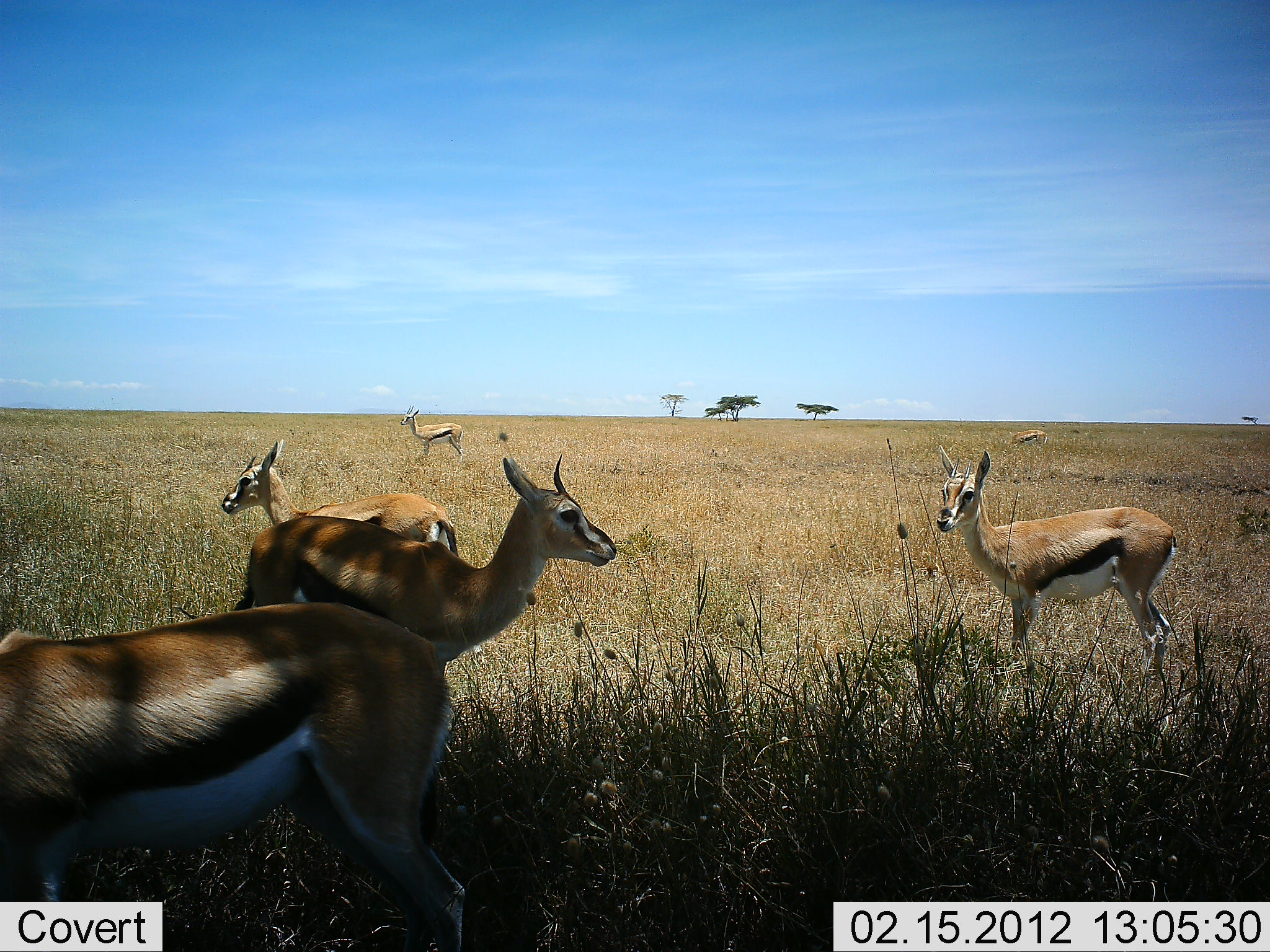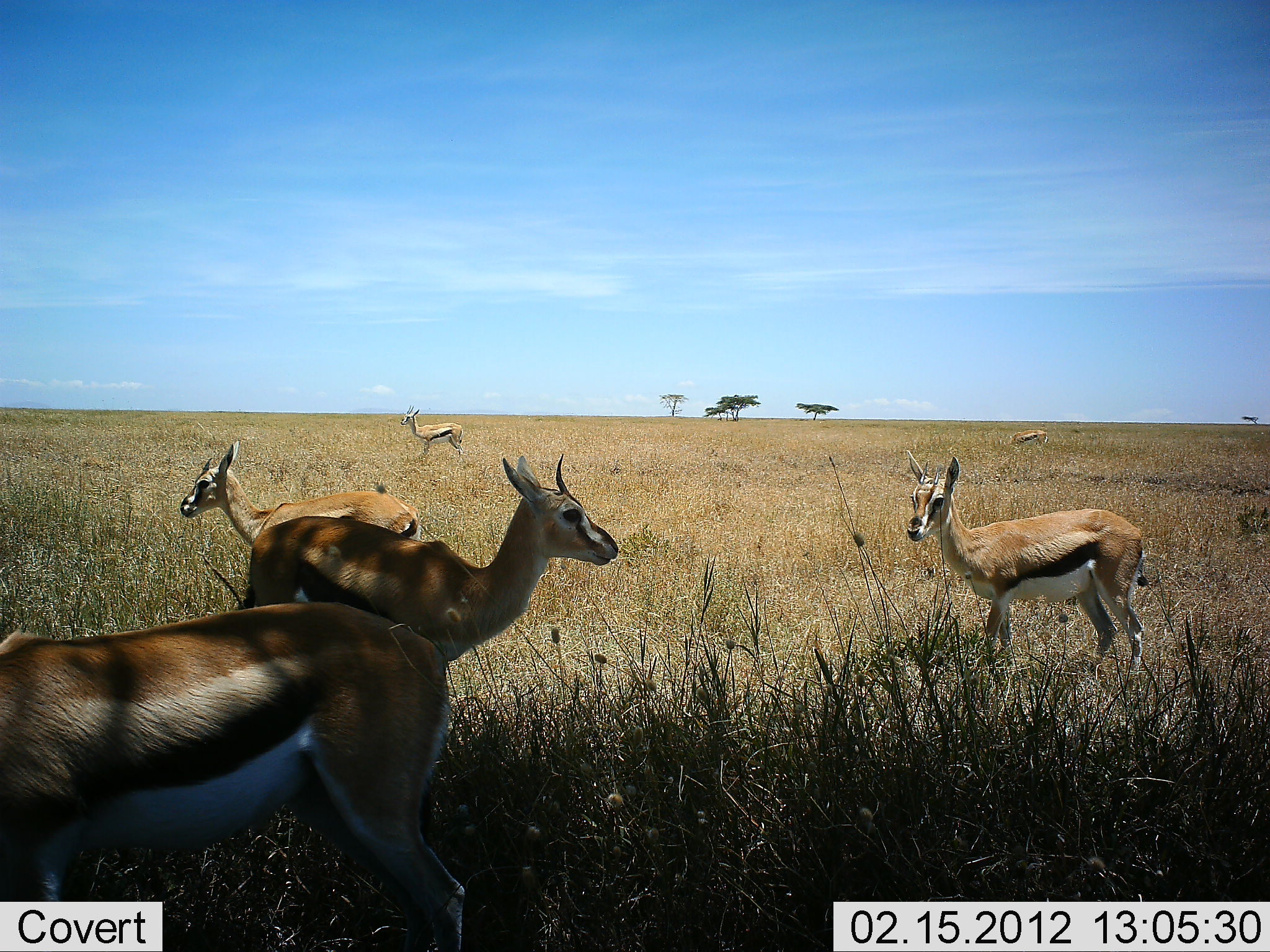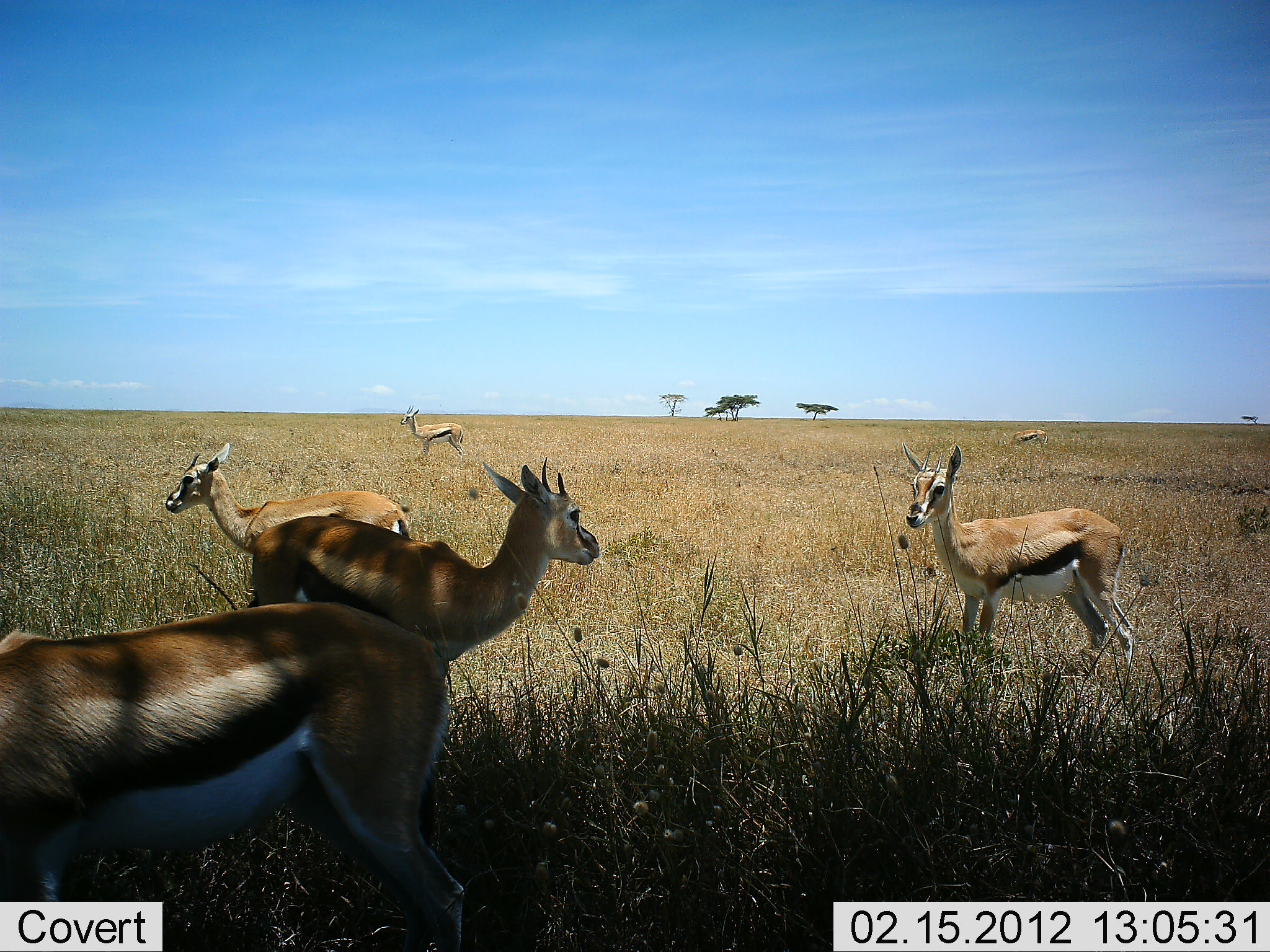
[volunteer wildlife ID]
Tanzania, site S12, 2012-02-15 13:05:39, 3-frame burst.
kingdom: Animalia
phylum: Chordata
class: Mammalia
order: Artiodactyla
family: Bovidae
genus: Eudorcas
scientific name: Eudorcas thomsonii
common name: thomson's gazelle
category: gazellethomsons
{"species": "gazellethomsons (thomson's gazelle) (Eudorcas thomsonii)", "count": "6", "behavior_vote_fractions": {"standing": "94%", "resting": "12%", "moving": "25%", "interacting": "0%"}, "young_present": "0%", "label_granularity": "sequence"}